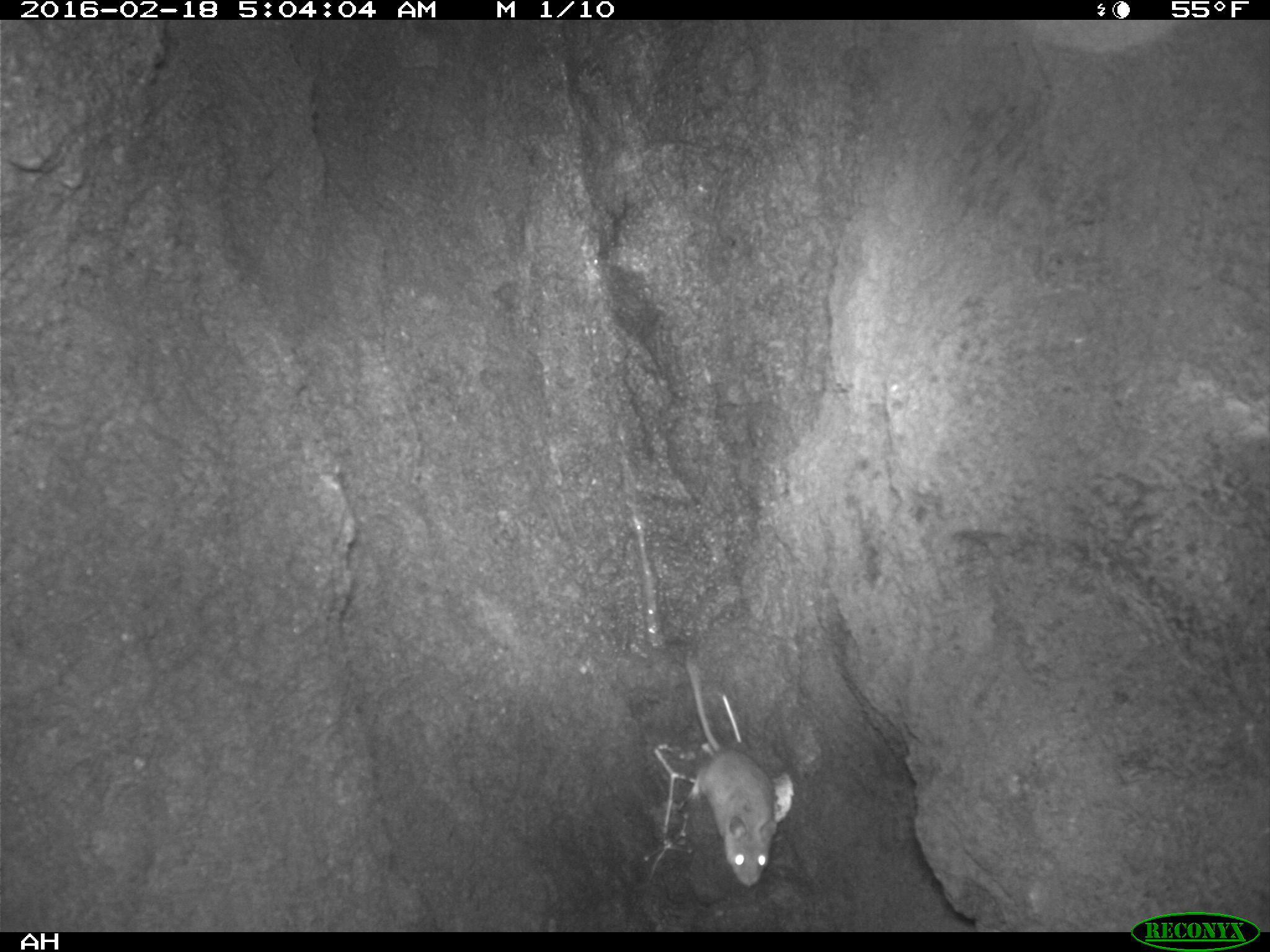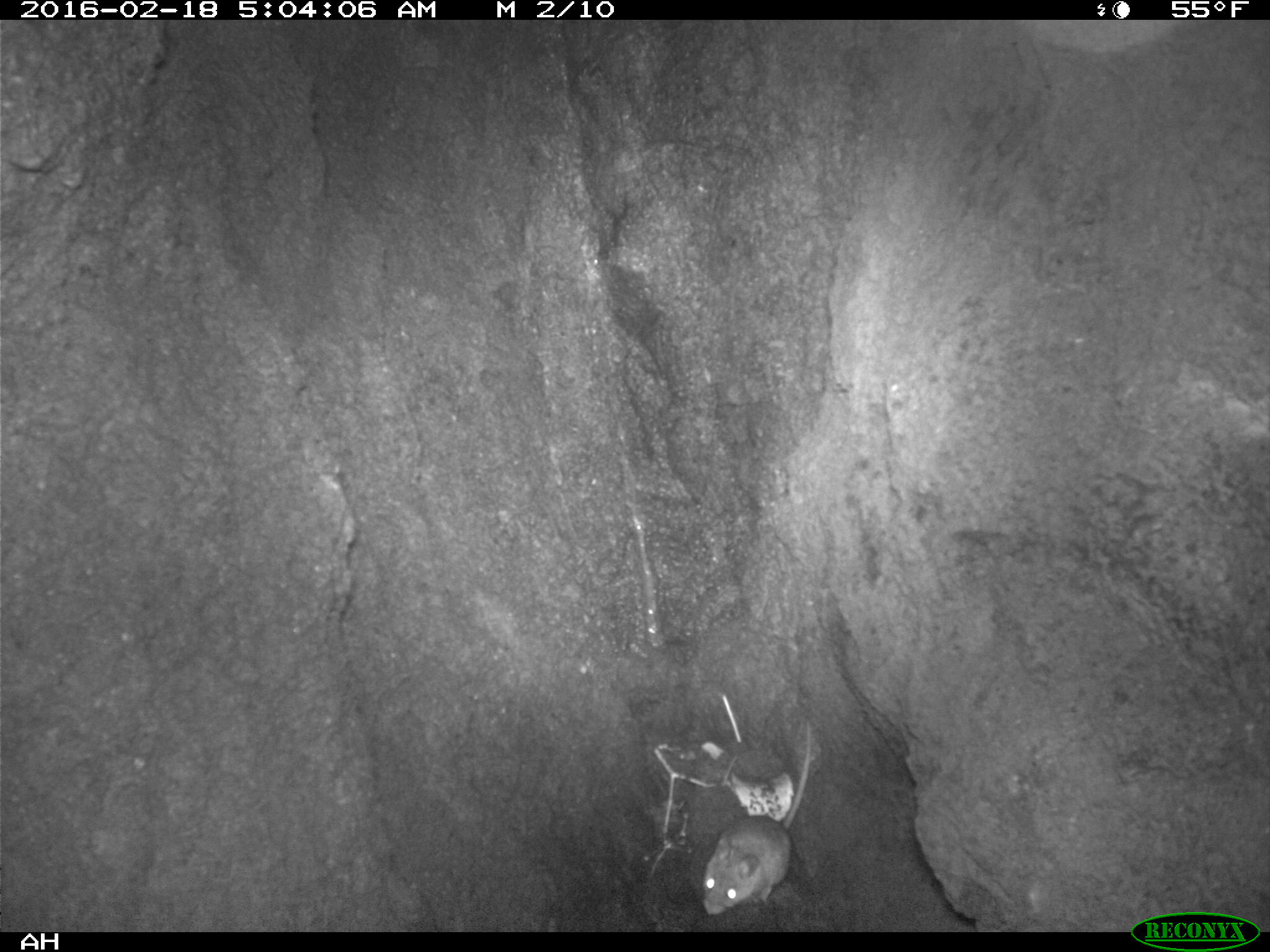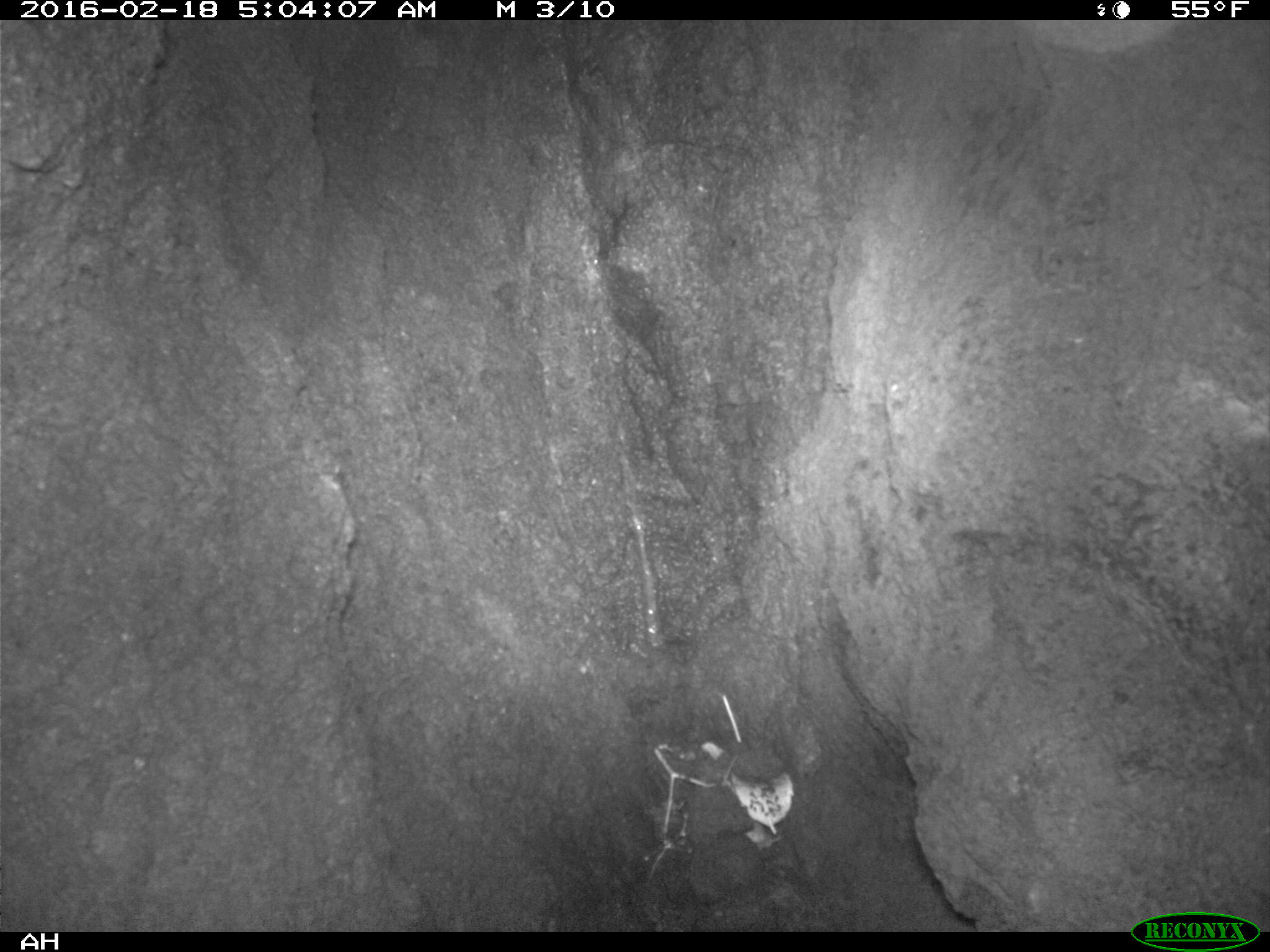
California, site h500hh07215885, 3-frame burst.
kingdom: Animalia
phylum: Chordata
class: Mammalia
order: Rodentia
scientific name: Rodentia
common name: rodent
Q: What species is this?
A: Rodent (Rodentia).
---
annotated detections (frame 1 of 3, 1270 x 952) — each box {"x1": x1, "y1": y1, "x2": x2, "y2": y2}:
rodent: {"x1": 685, "y1": 660, "x2": 776, "y2": 887}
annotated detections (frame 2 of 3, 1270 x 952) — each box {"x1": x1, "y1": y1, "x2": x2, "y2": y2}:
rodent: {"x1": 700, "y1": 722, "x2": 810, "y2": 914}